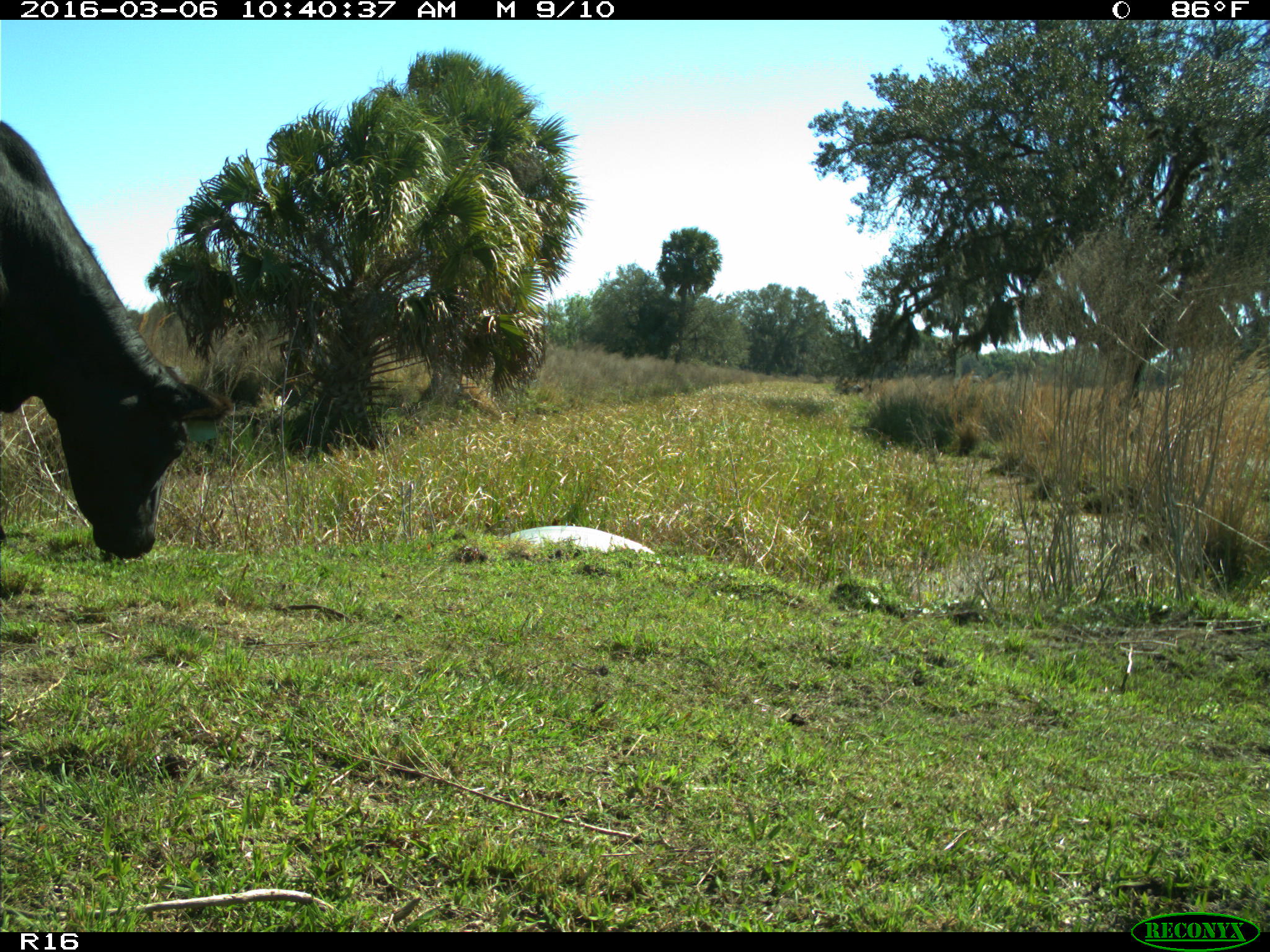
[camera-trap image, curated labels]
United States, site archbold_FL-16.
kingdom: Animalia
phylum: Chordata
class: Mammalia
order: Artiodactyla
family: Bovidae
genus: Bos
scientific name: Bos taurus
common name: domestic cow